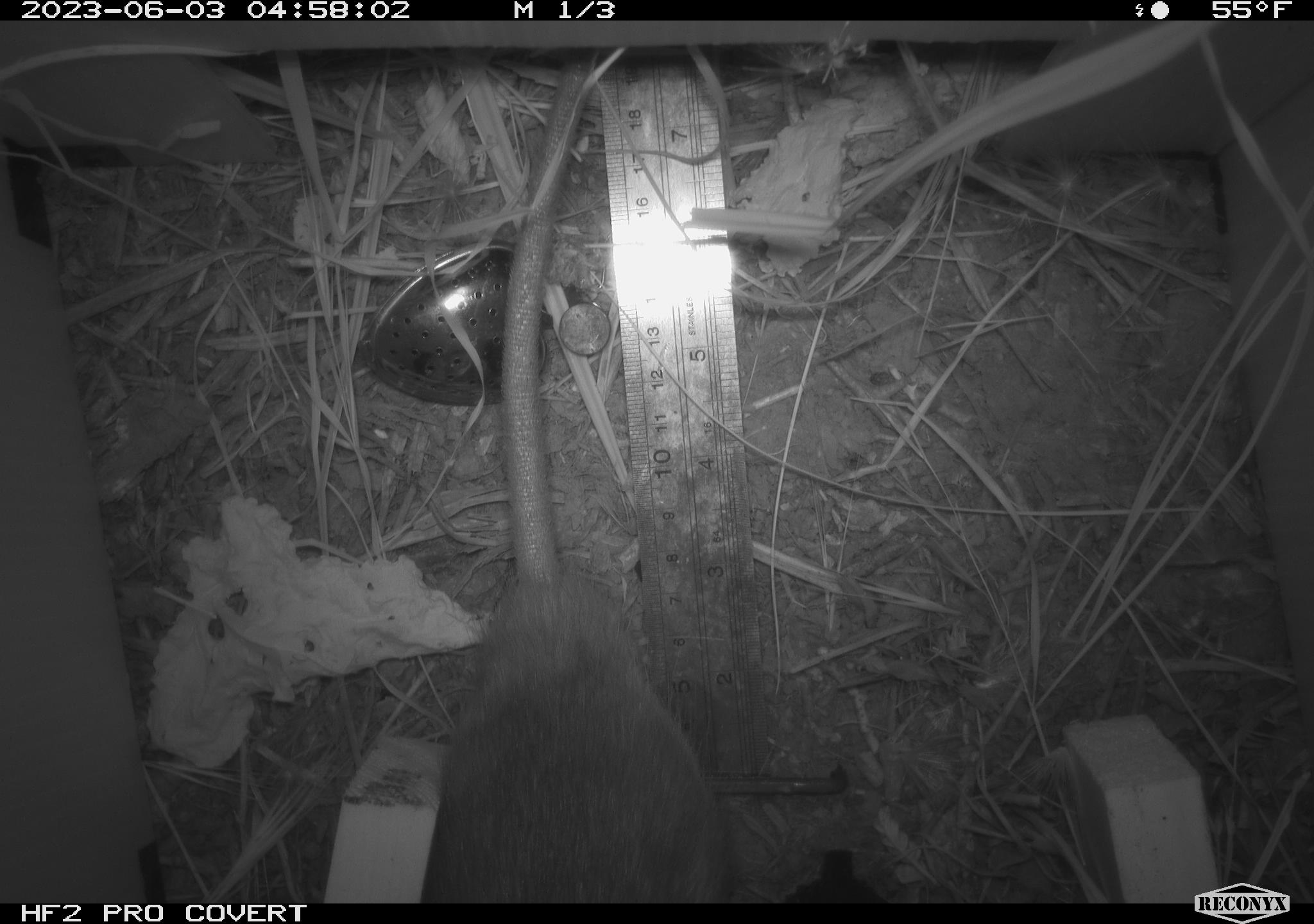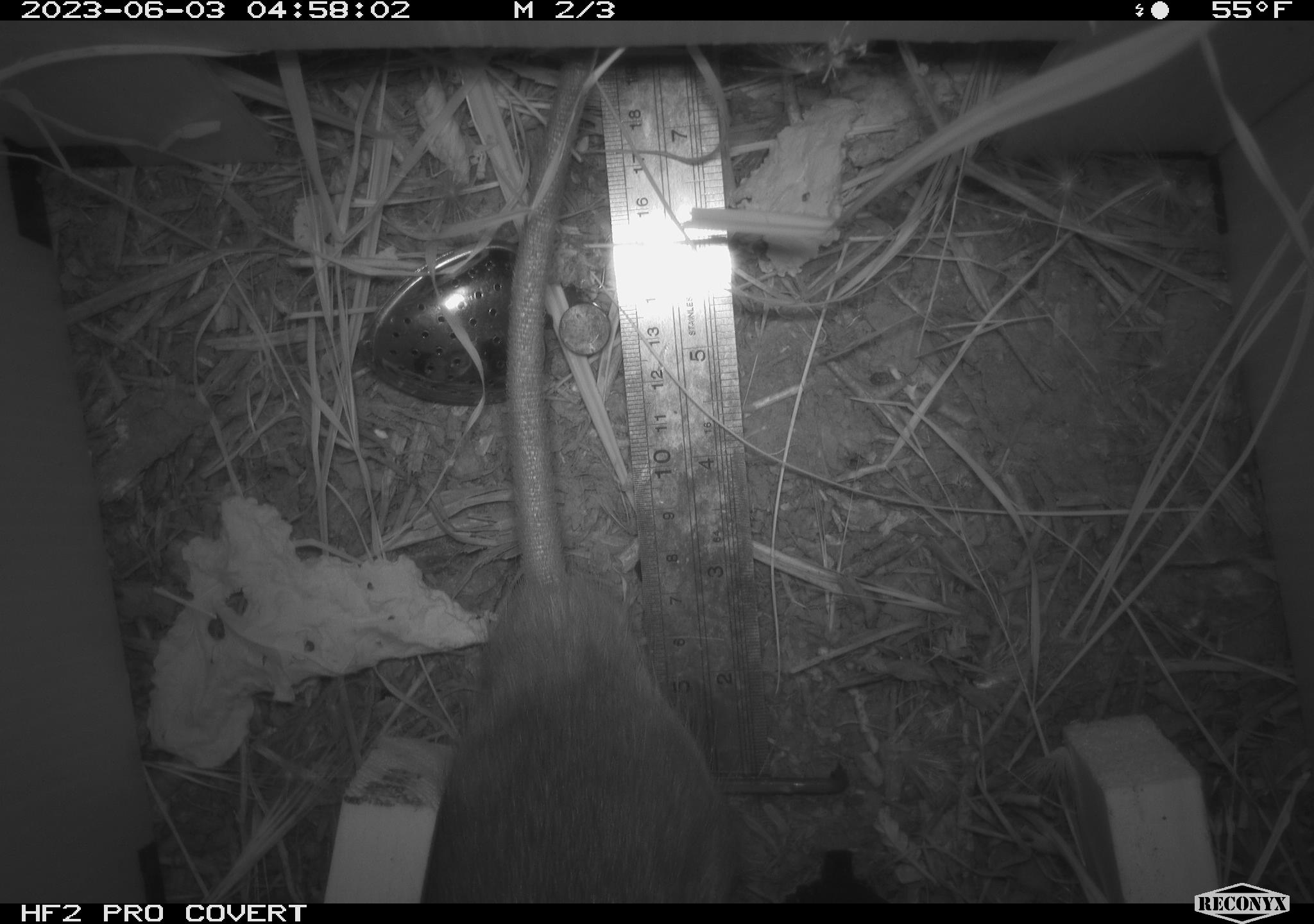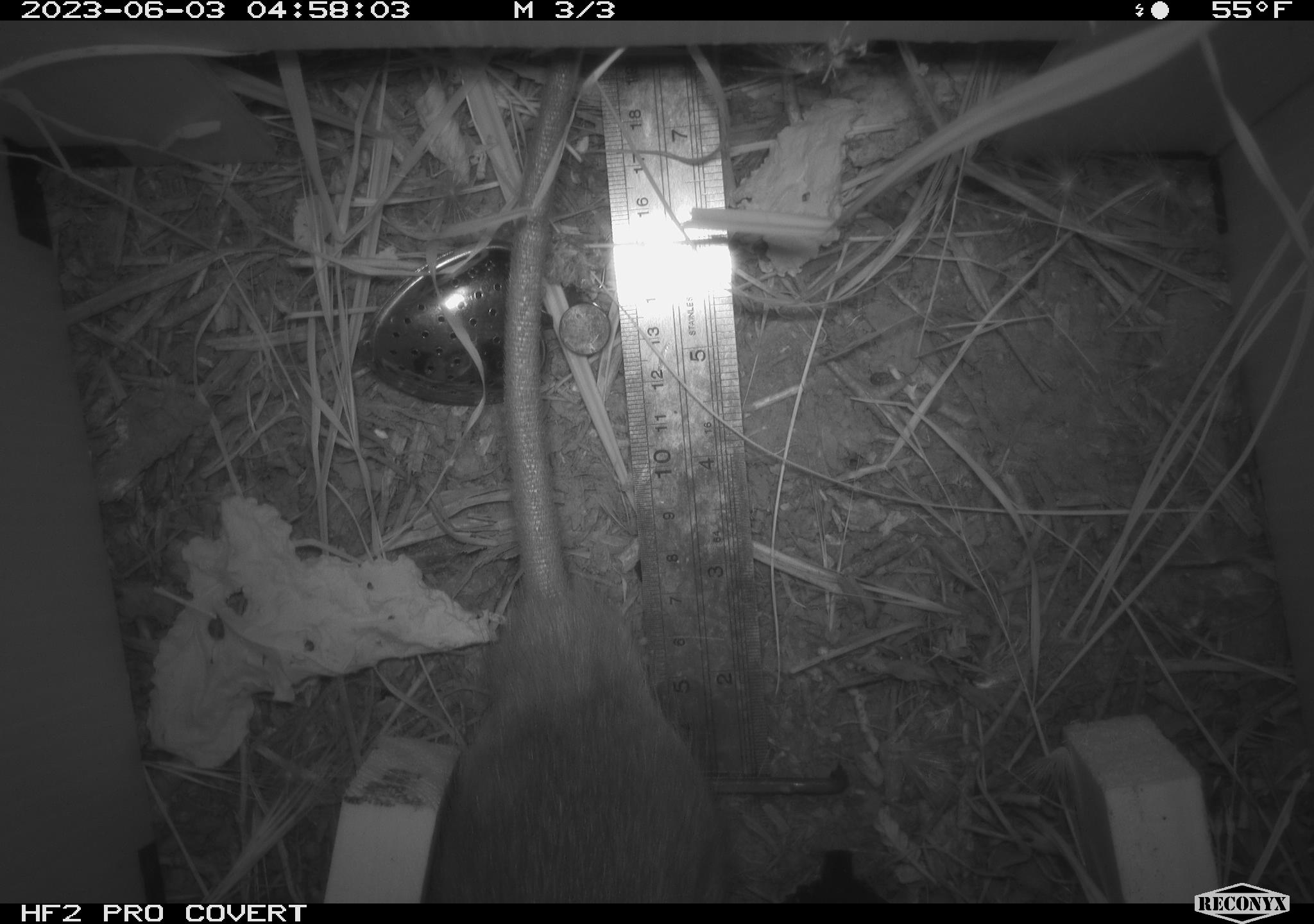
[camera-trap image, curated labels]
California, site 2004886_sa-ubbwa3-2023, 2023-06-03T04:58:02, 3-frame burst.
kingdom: Animalia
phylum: Chordata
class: Mammalia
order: Rodentia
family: Muridae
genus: Rattus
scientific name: Rattus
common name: rat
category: rattus species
Rattus species (rat) (Rattus).